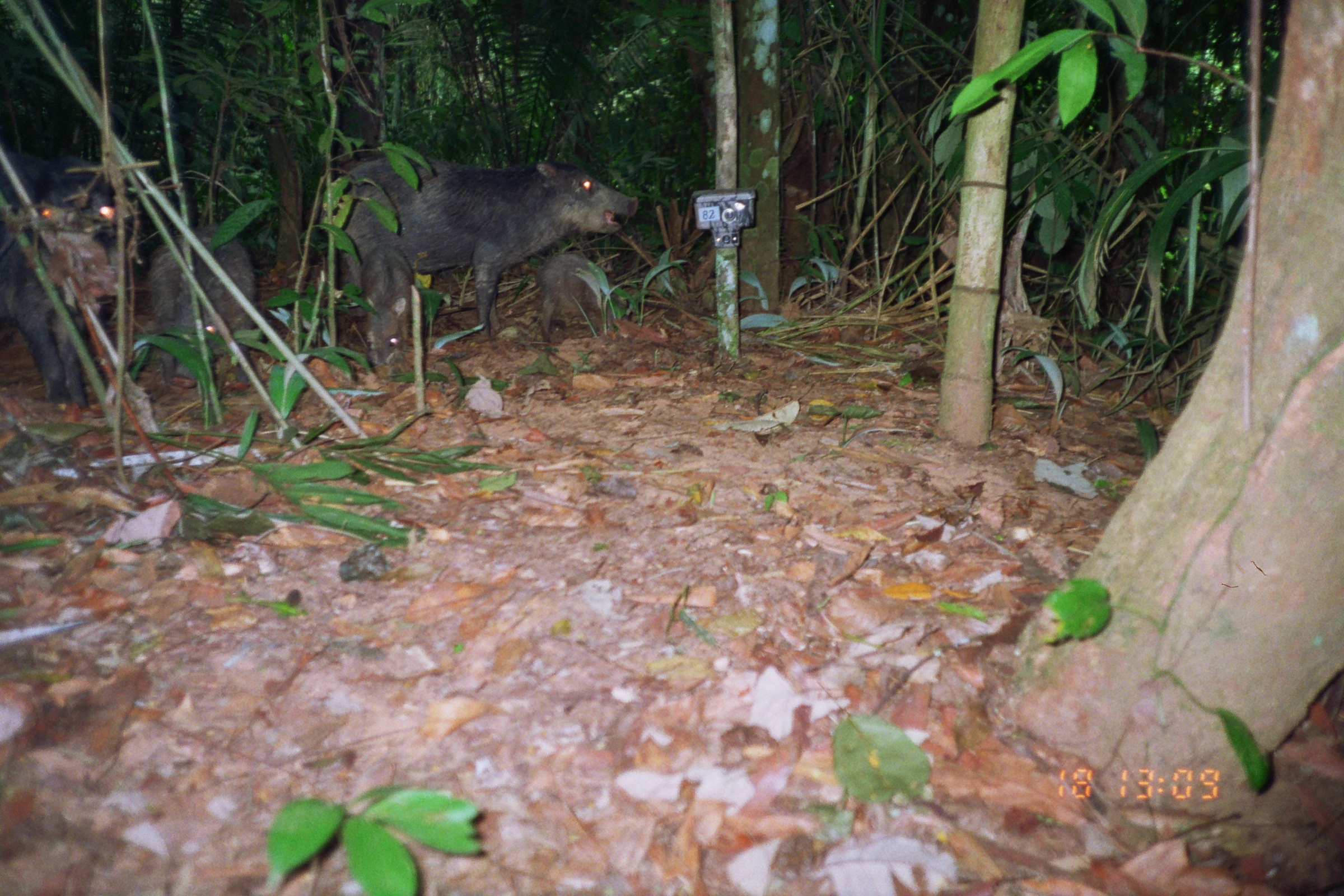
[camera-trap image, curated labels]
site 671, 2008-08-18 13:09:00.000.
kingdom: Animalia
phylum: Chordata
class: Mammalia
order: Artiodactyla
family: Tayassuidae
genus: Tayassu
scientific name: Tayassu pecari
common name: white-lipped peccary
Tayassu pecari (white-lipped peccary).